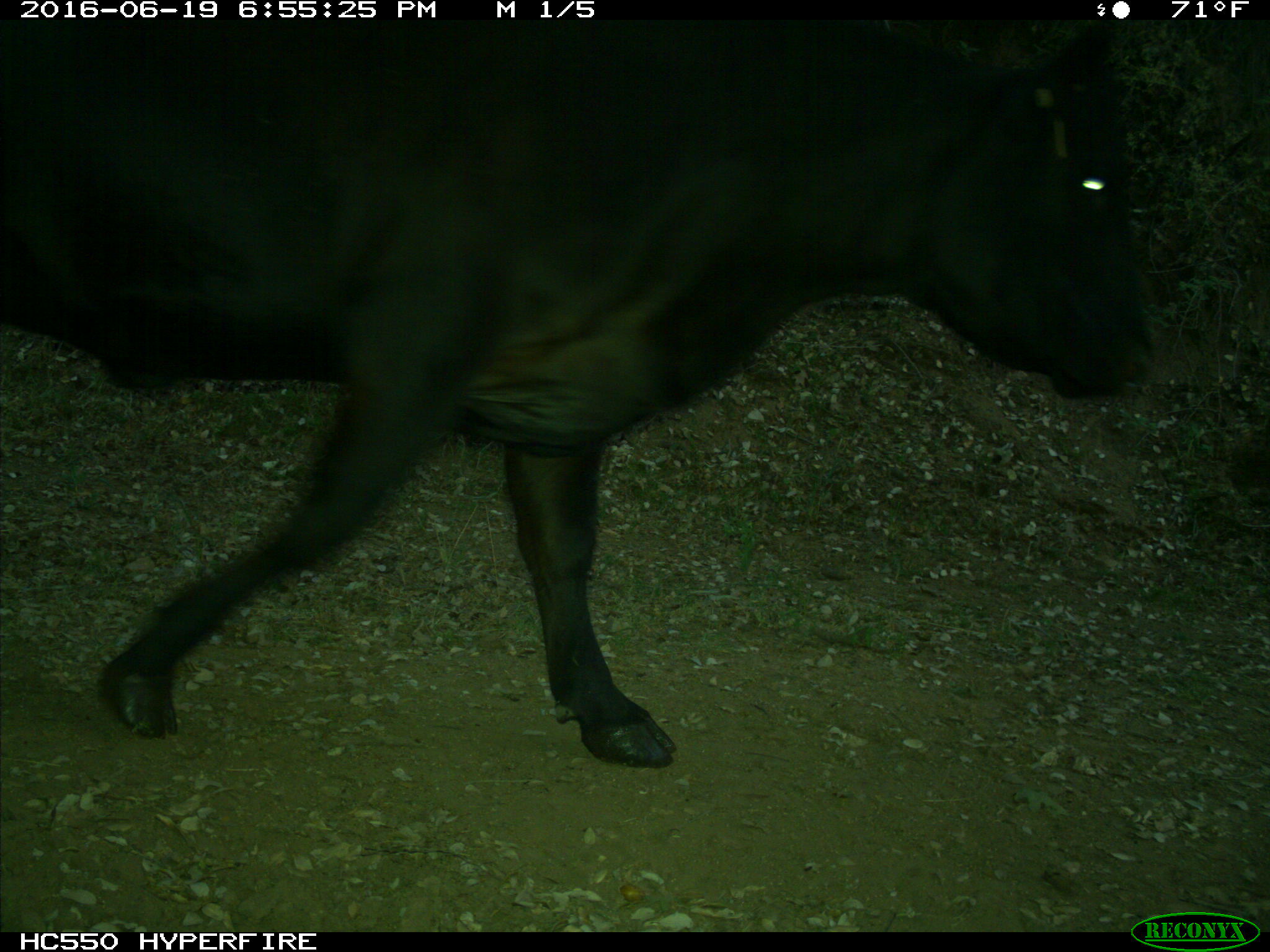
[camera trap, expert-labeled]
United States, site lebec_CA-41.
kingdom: Animalia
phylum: Chordata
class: Mammalia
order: Artiodactyla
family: Bovidae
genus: Bos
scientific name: Bos taurus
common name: domestic cow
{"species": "Bos taurus (domestic cow)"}